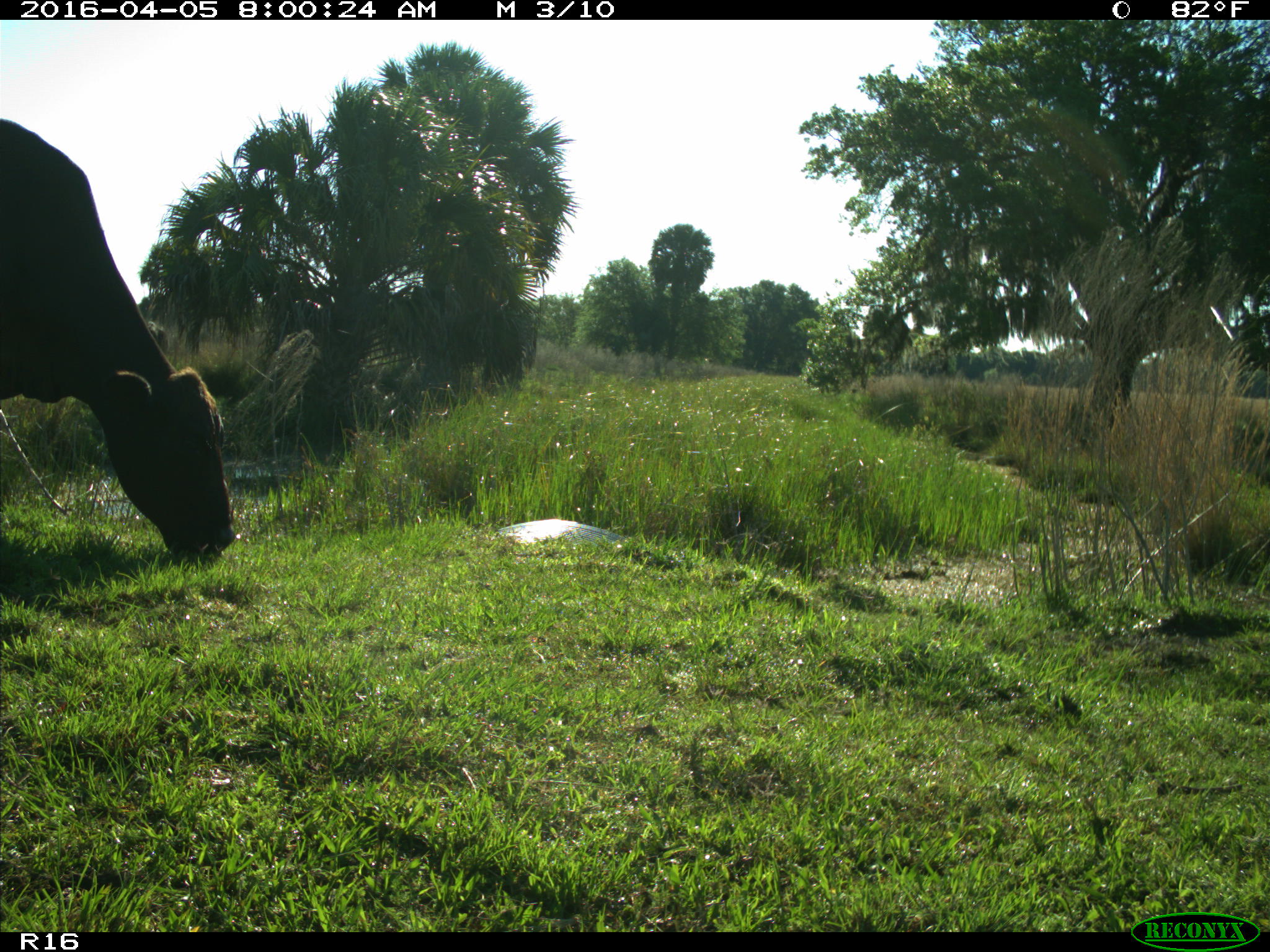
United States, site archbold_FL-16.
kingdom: Animalia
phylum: Chordata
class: Mammalia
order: Artiodactyla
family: Bovidae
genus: Bos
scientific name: Bos taurus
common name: domestic cow